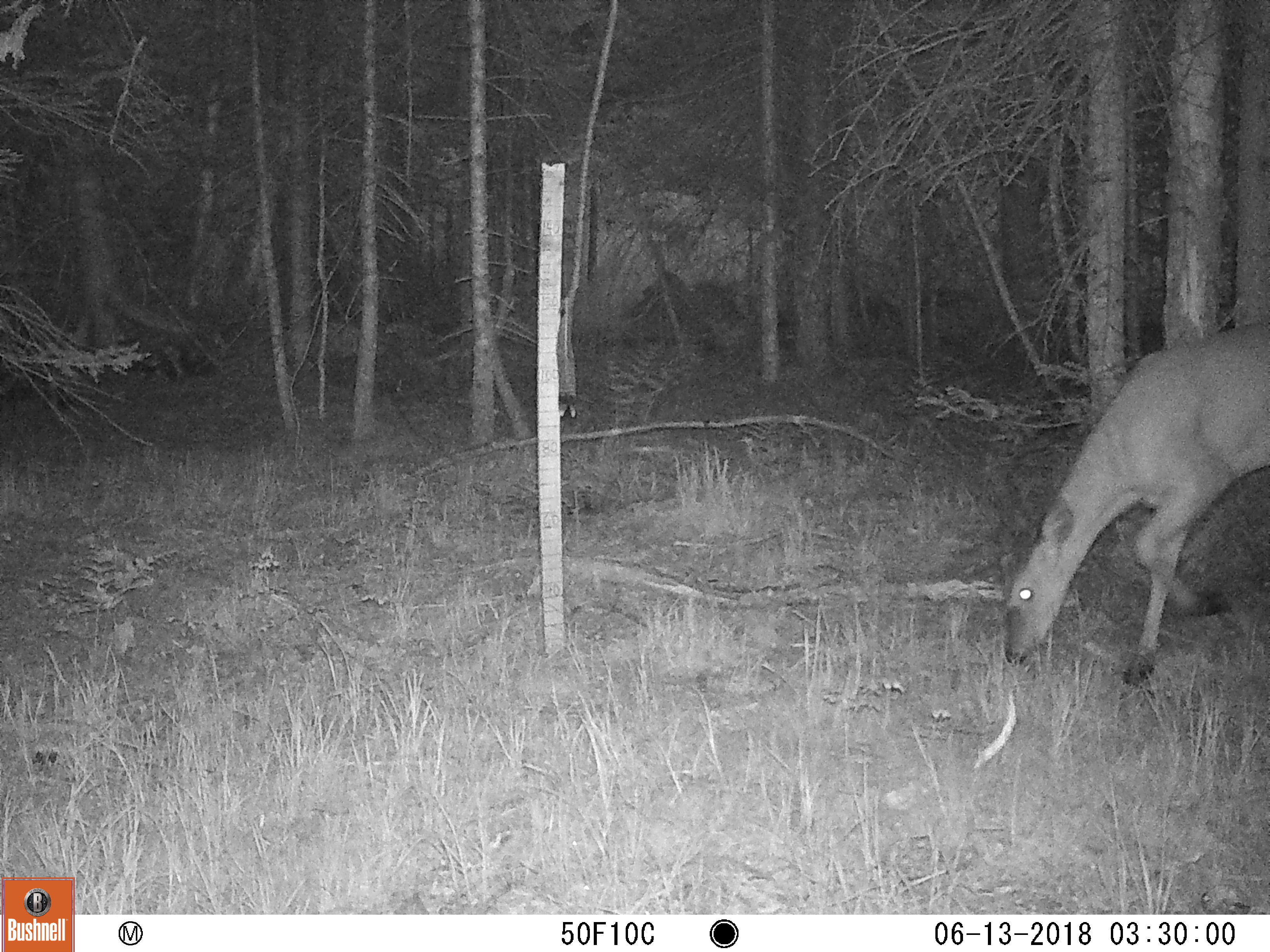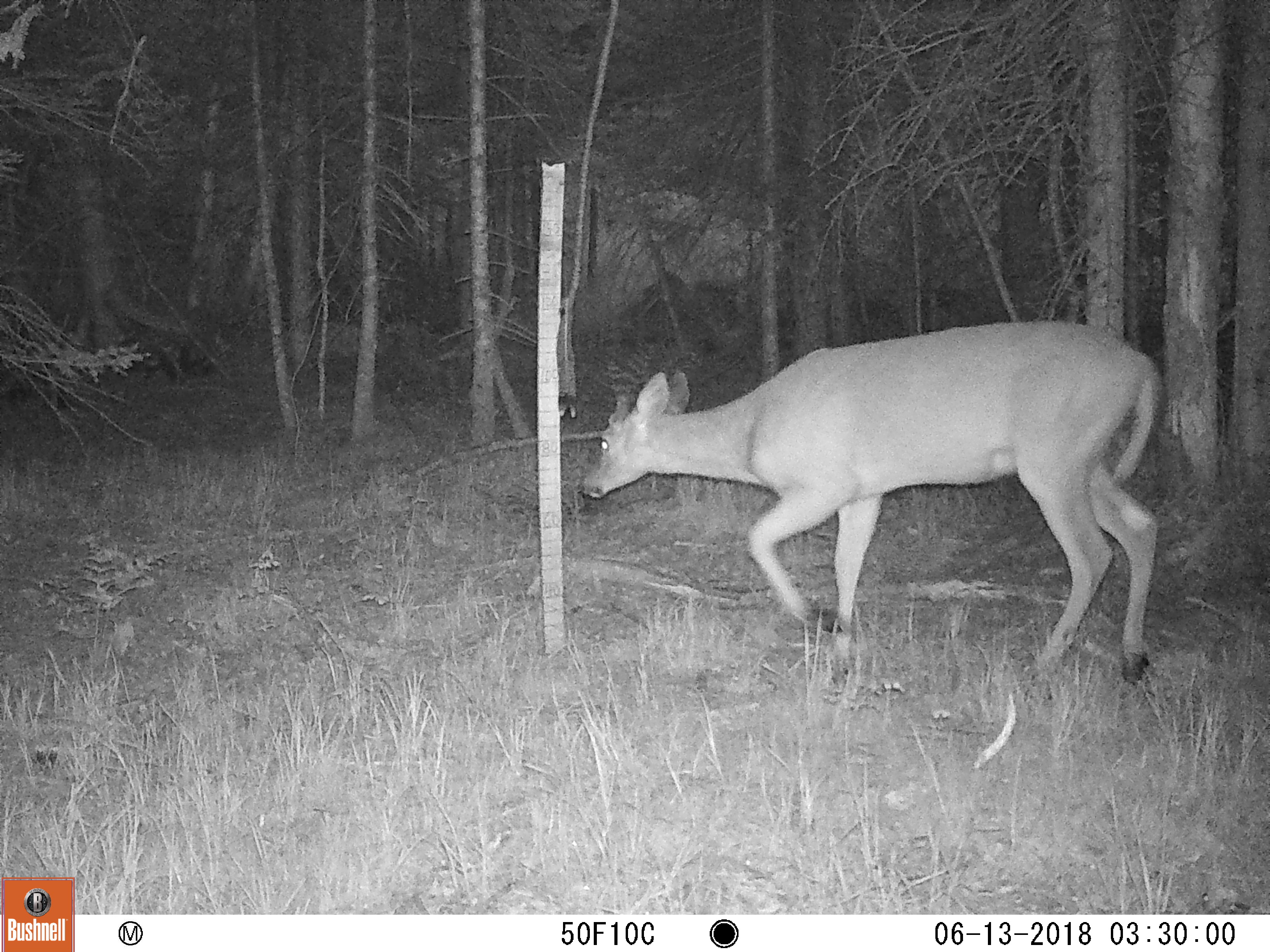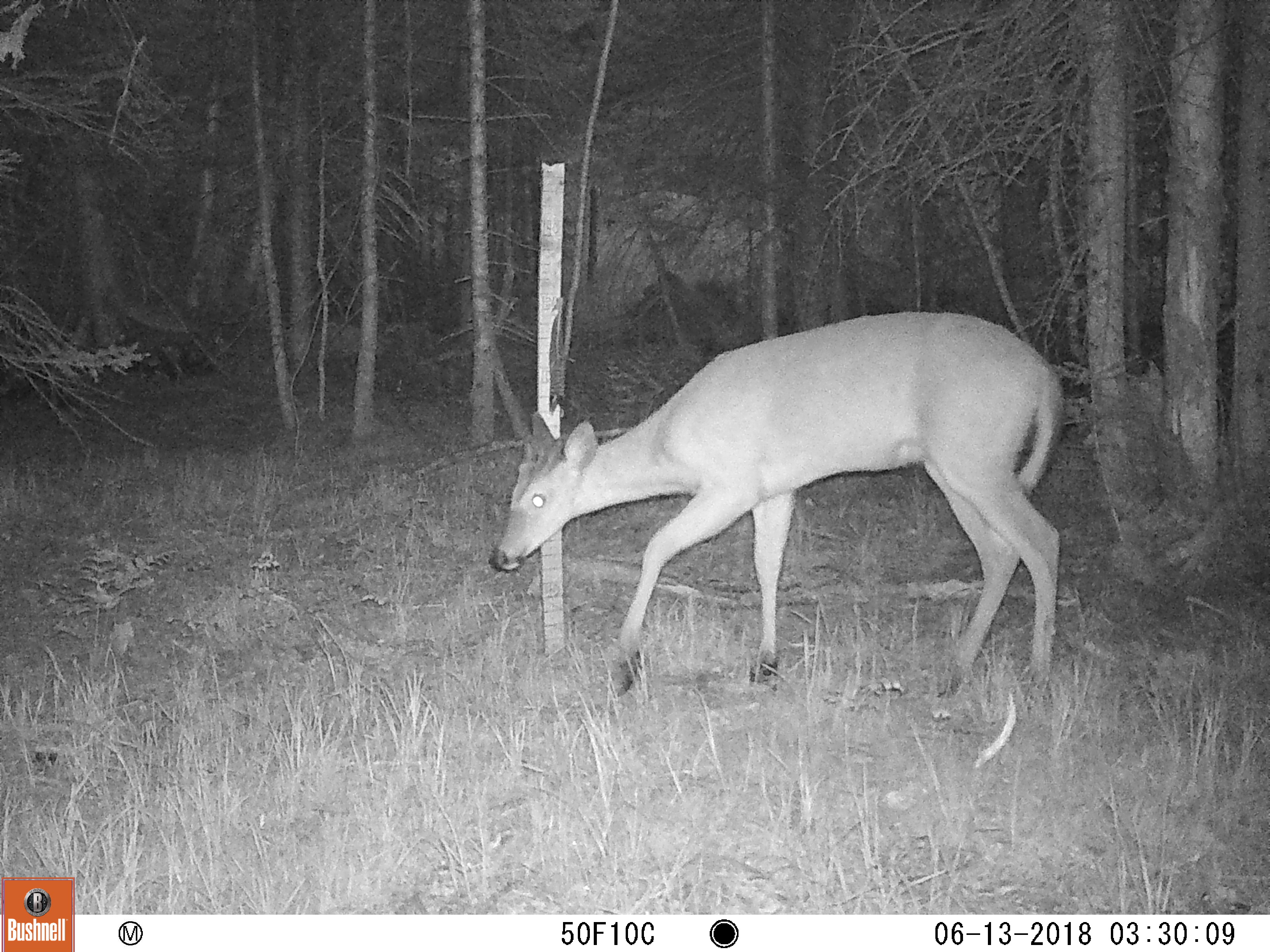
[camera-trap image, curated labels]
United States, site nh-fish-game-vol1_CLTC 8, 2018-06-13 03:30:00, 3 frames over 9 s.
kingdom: Animalia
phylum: Chordata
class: Mammalia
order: Artiodactyla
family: Cervidae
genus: Odocoileus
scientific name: Odocoileus virginianus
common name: white-tailed deer